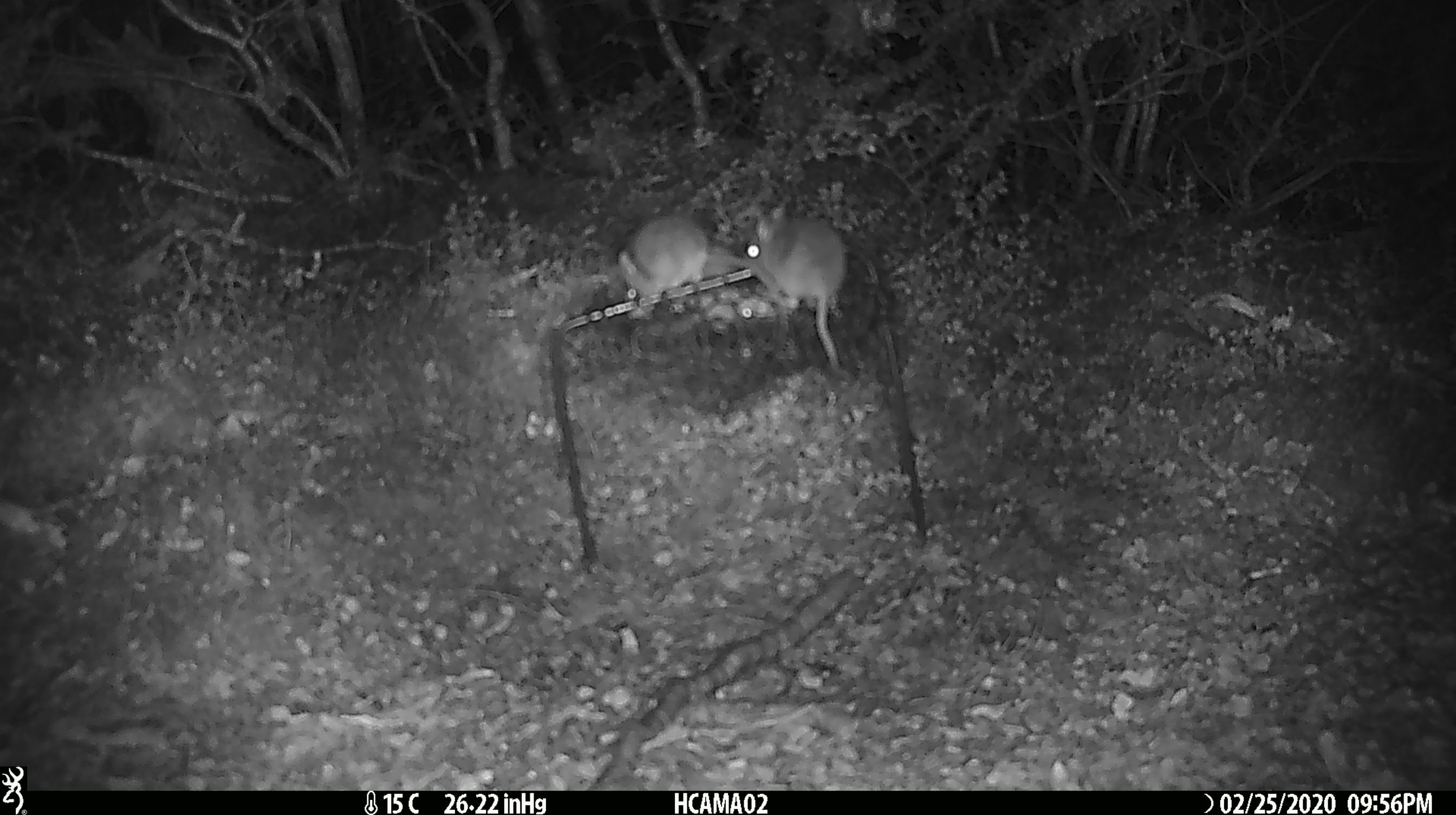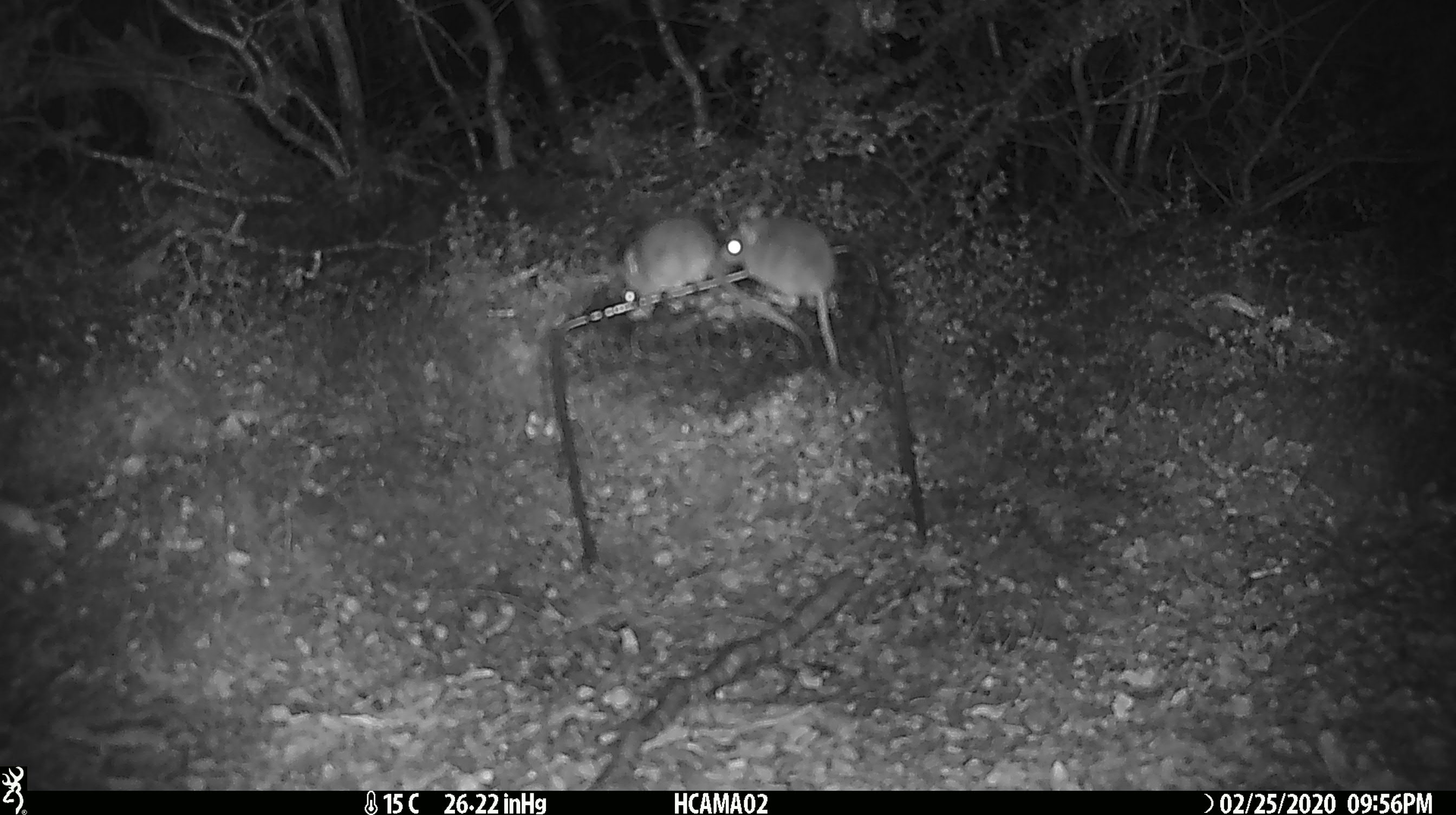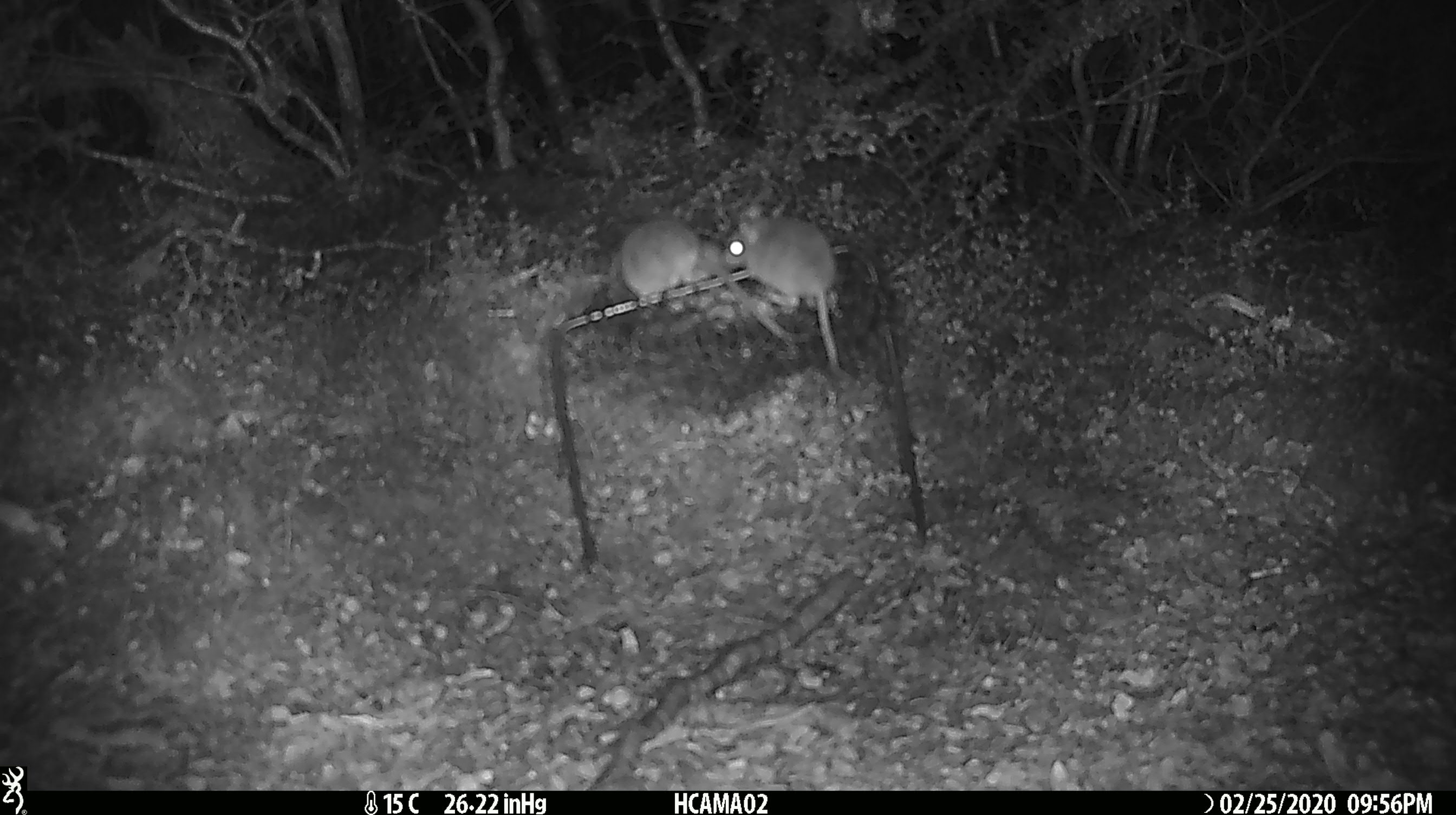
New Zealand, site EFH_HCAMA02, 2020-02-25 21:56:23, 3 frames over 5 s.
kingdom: Animalia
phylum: Chordata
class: Mammalia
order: Rodentia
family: Muridae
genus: Mus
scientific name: Mus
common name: mouse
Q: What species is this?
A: Mouse (Mus).